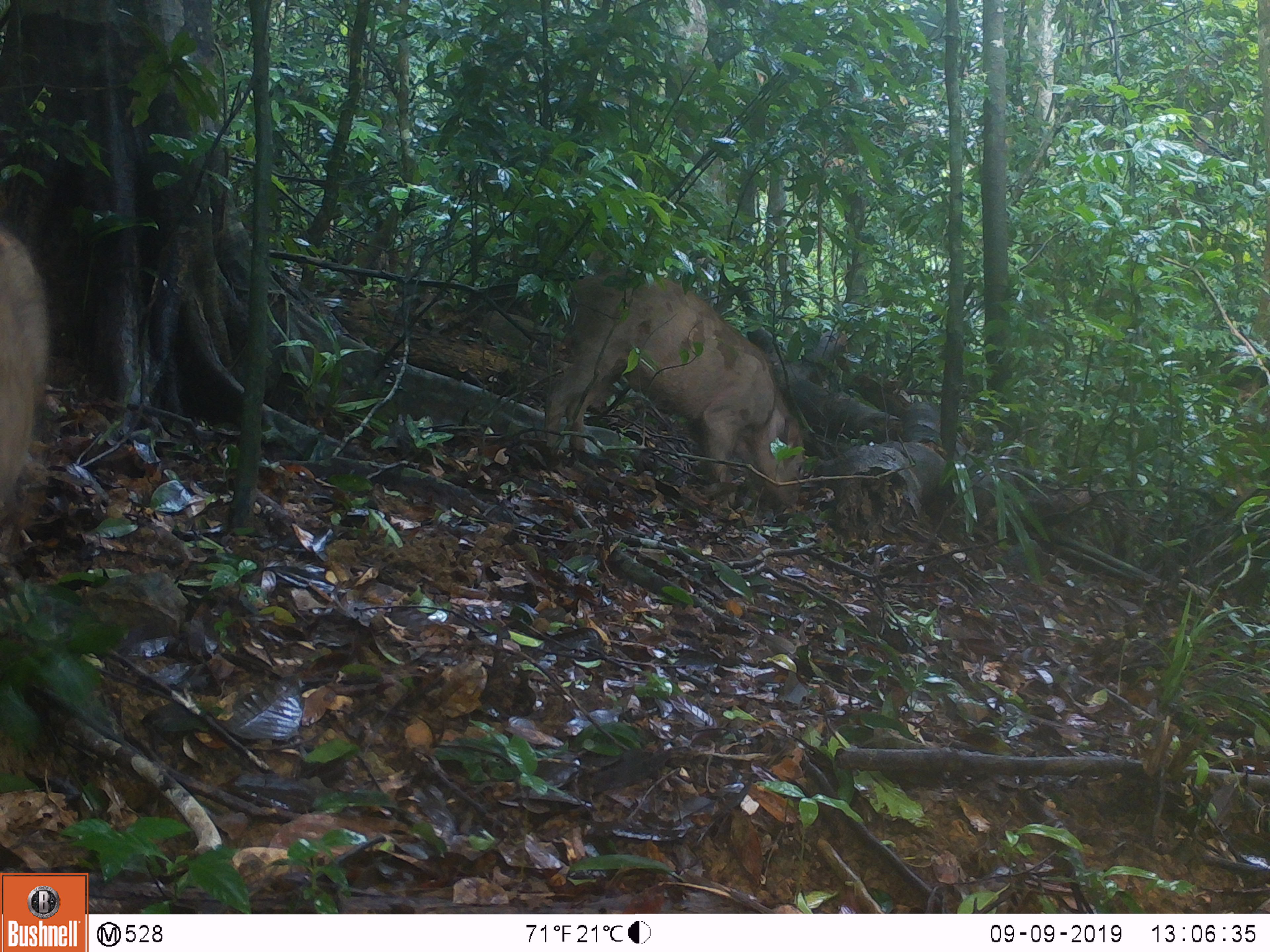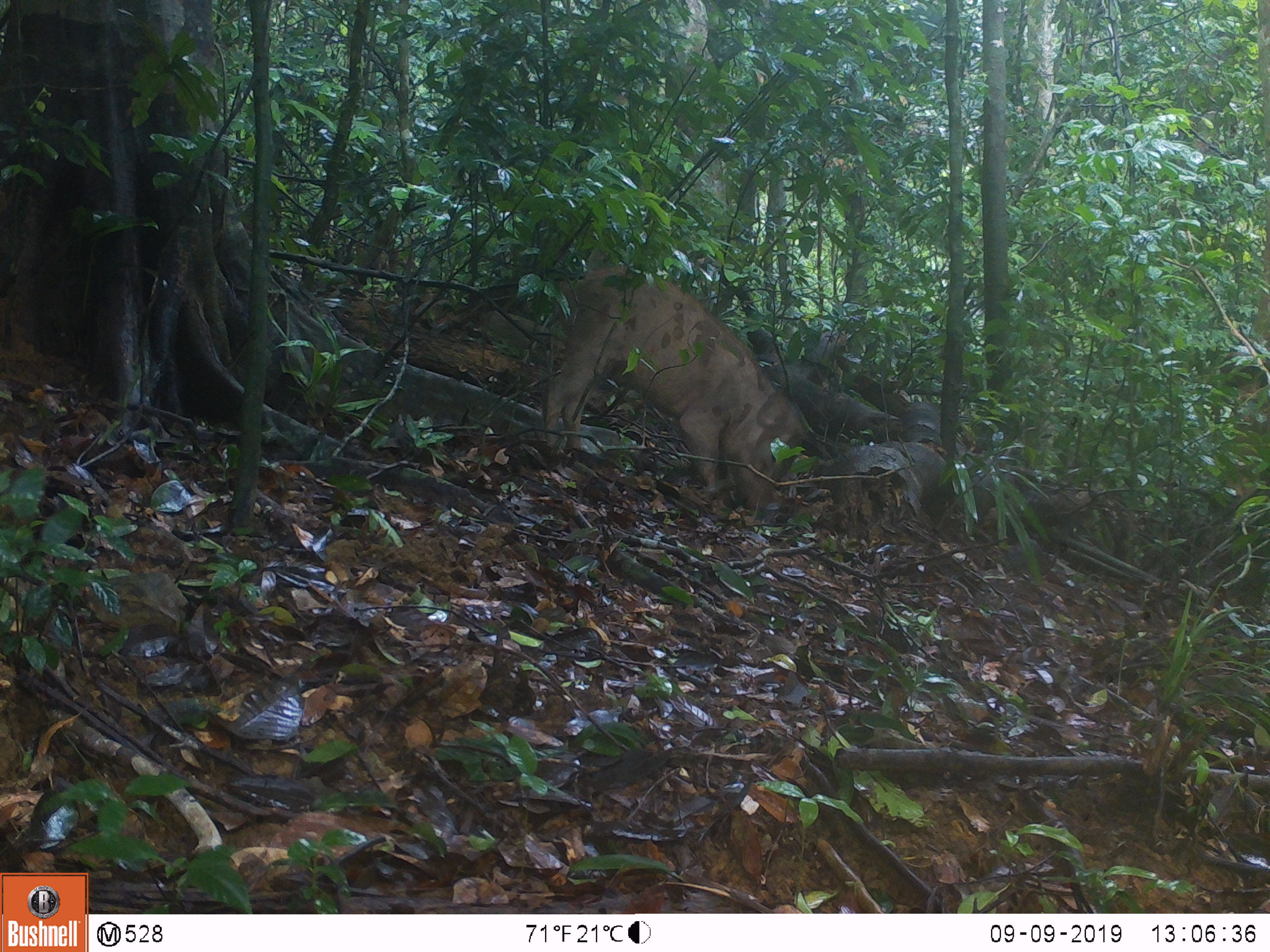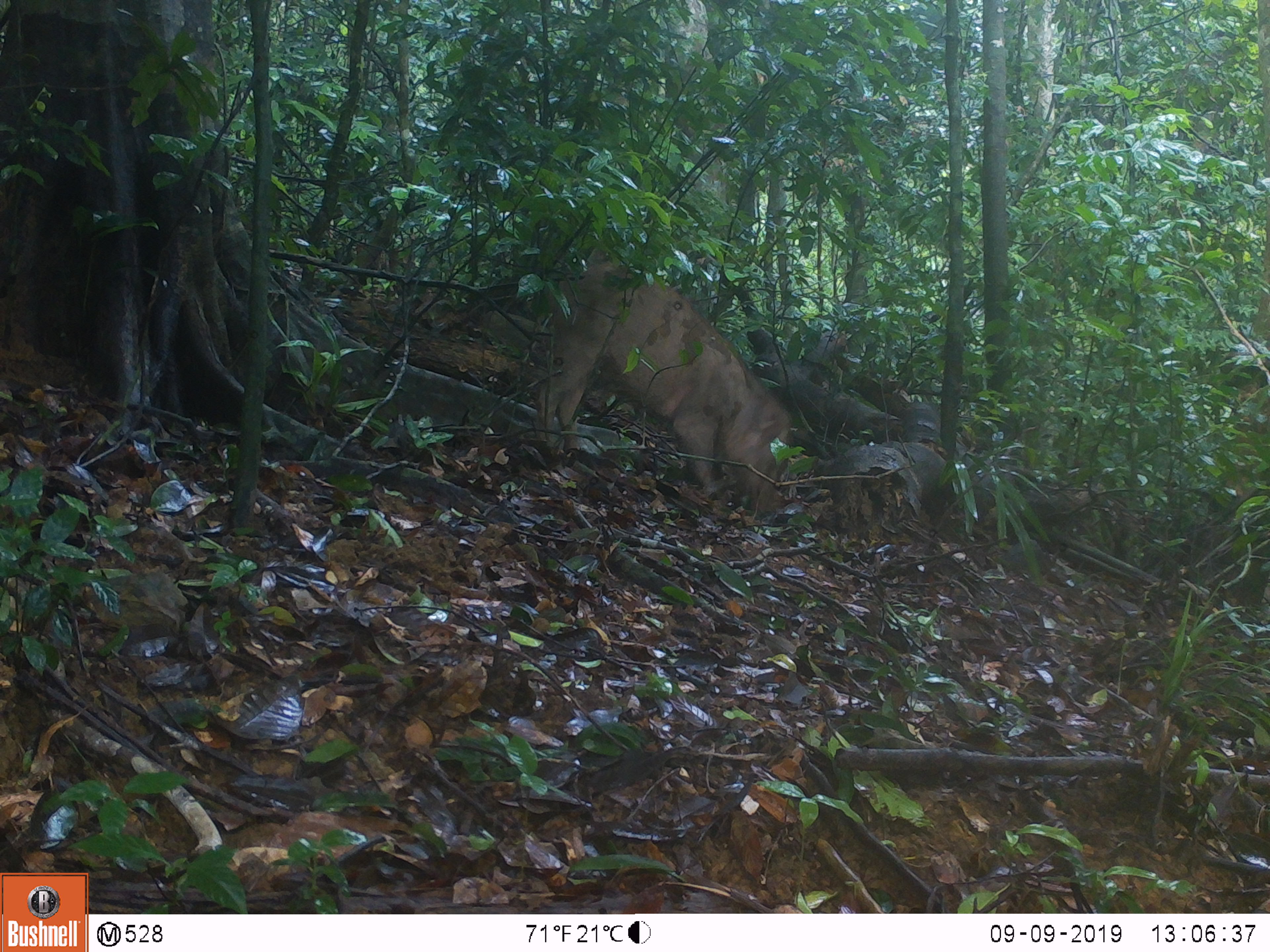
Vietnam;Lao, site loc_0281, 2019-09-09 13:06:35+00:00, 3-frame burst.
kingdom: Animalia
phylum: Chordata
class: Mammalia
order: Artiodactyla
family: Suidae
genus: Sus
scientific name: Sus scrofa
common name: eurasian wild pig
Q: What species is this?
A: Eurasian wild pig (Sus scrofa).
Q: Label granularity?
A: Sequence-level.